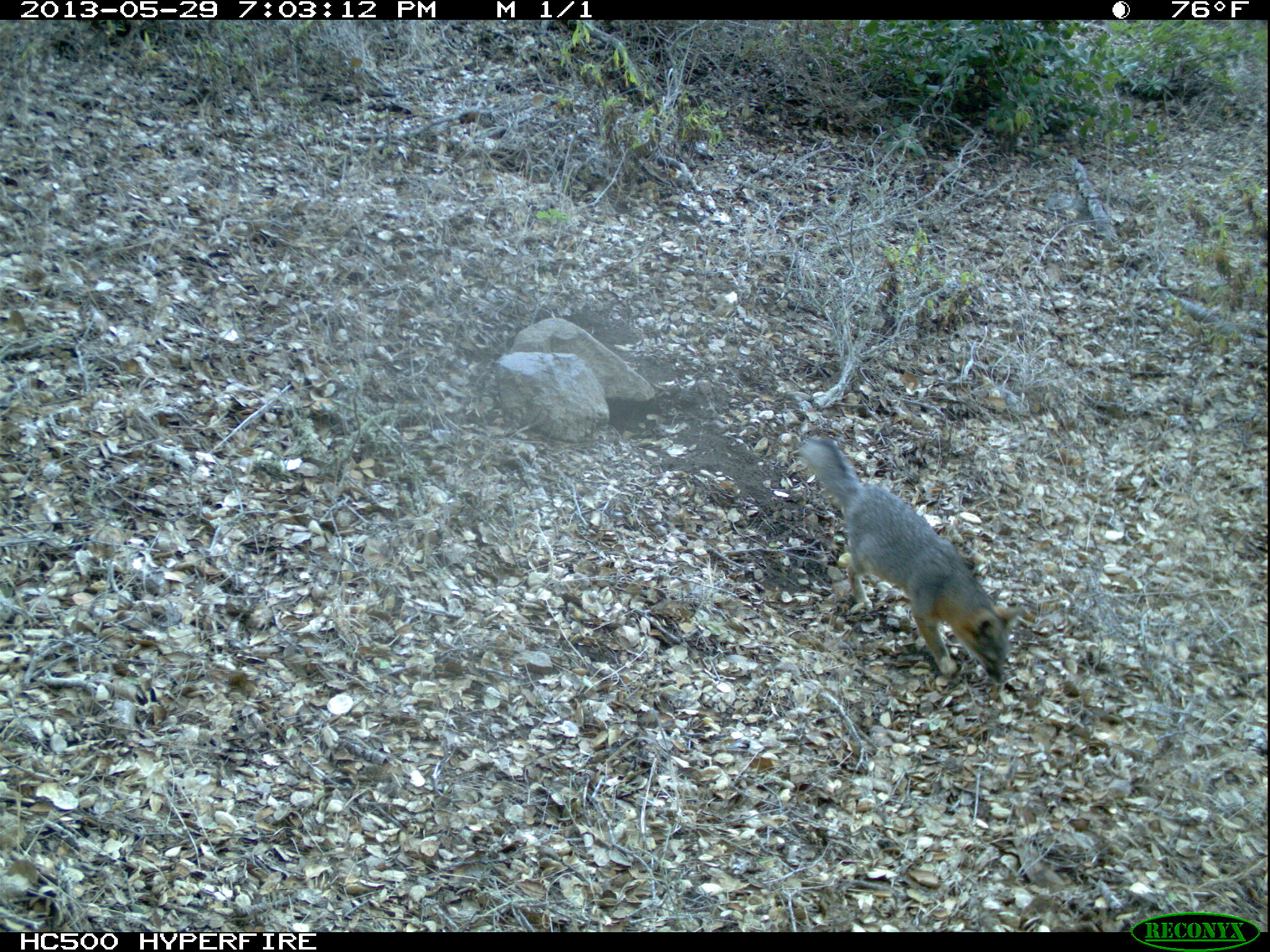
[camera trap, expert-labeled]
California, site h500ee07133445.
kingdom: Animalia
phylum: Chordata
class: Mammalia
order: Carnivora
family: Canidae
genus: Urocyon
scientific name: Urocyon littoralis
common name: island fox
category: fox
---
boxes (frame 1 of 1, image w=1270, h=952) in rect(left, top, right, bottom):
fox: rect(801, 436, 1026, 682)